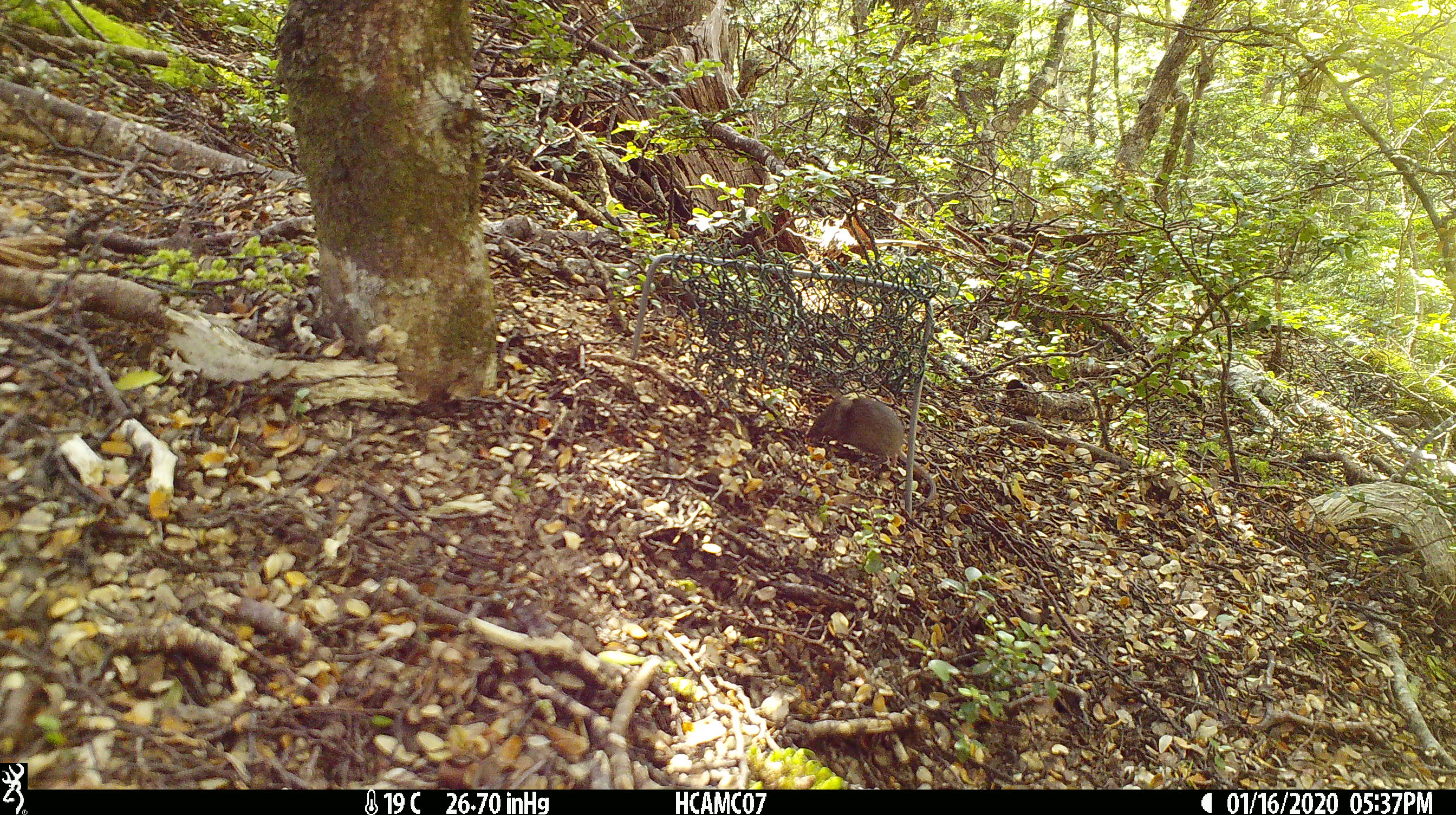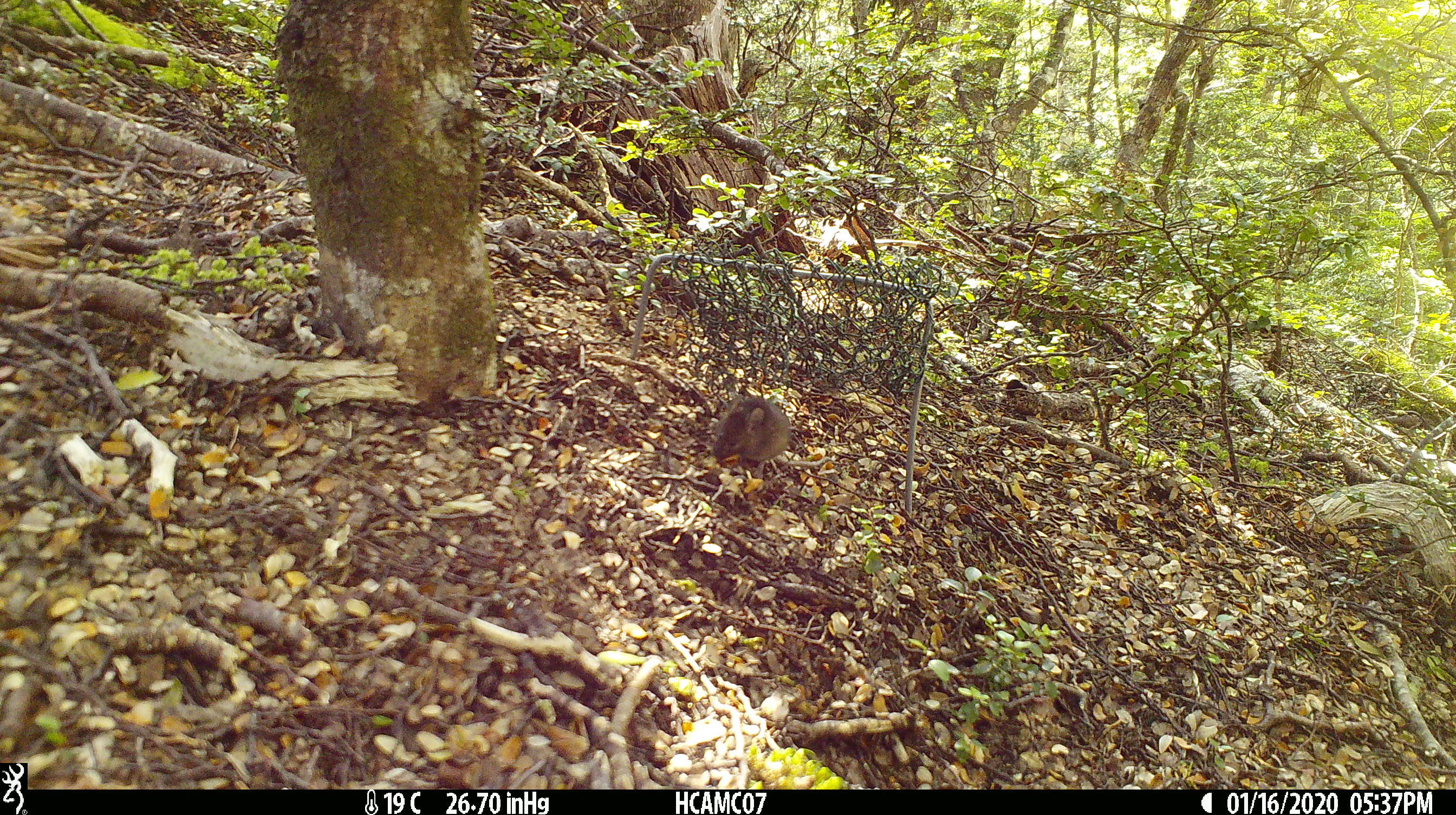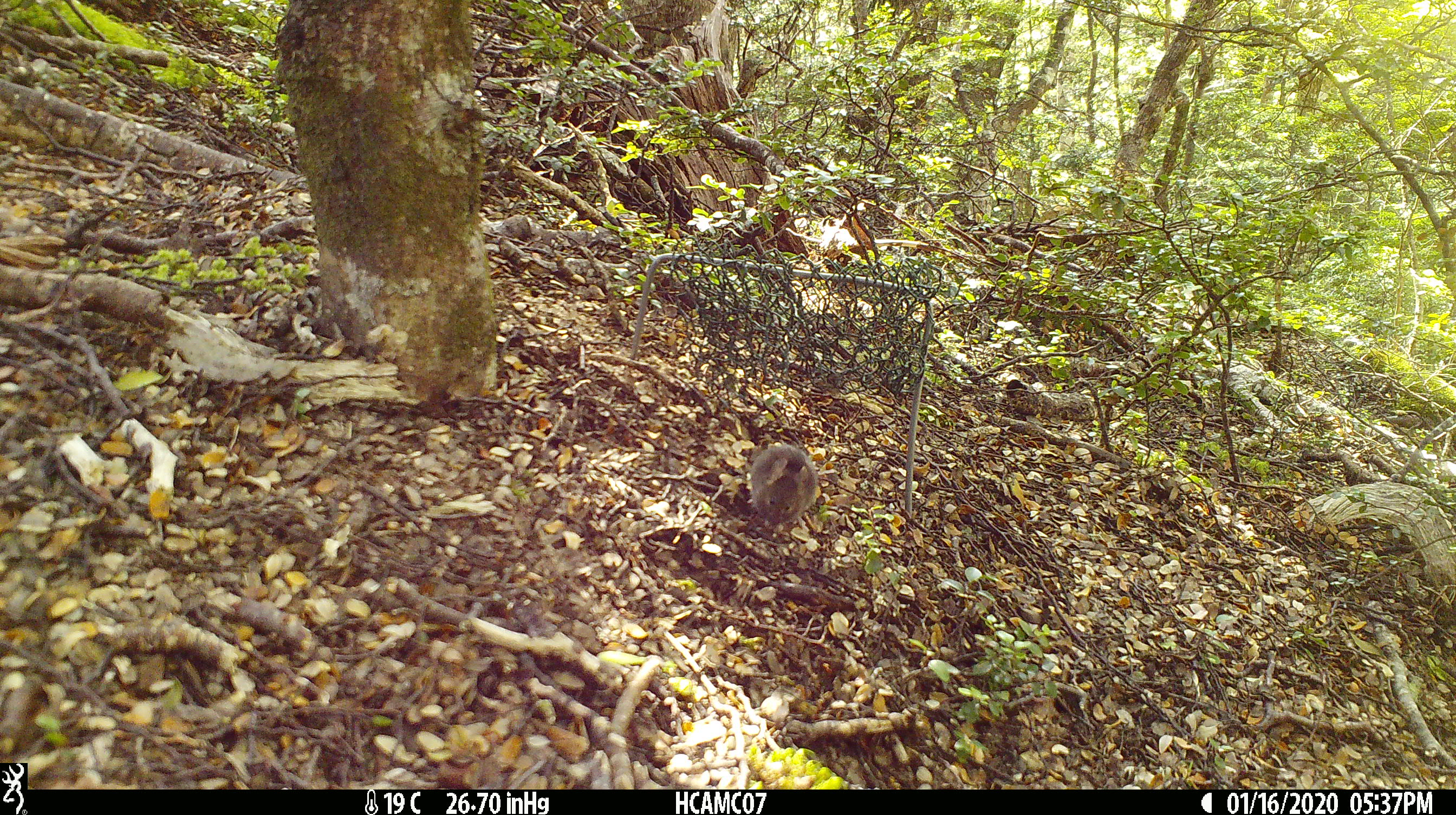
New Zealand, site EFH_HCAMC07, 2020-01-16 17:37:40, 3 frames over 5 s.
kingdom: Animalia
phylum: Chordata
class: Mammalia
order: Rodentia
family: Muridae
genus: Mus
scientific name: Mus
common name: mouse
Mouse (Mus).